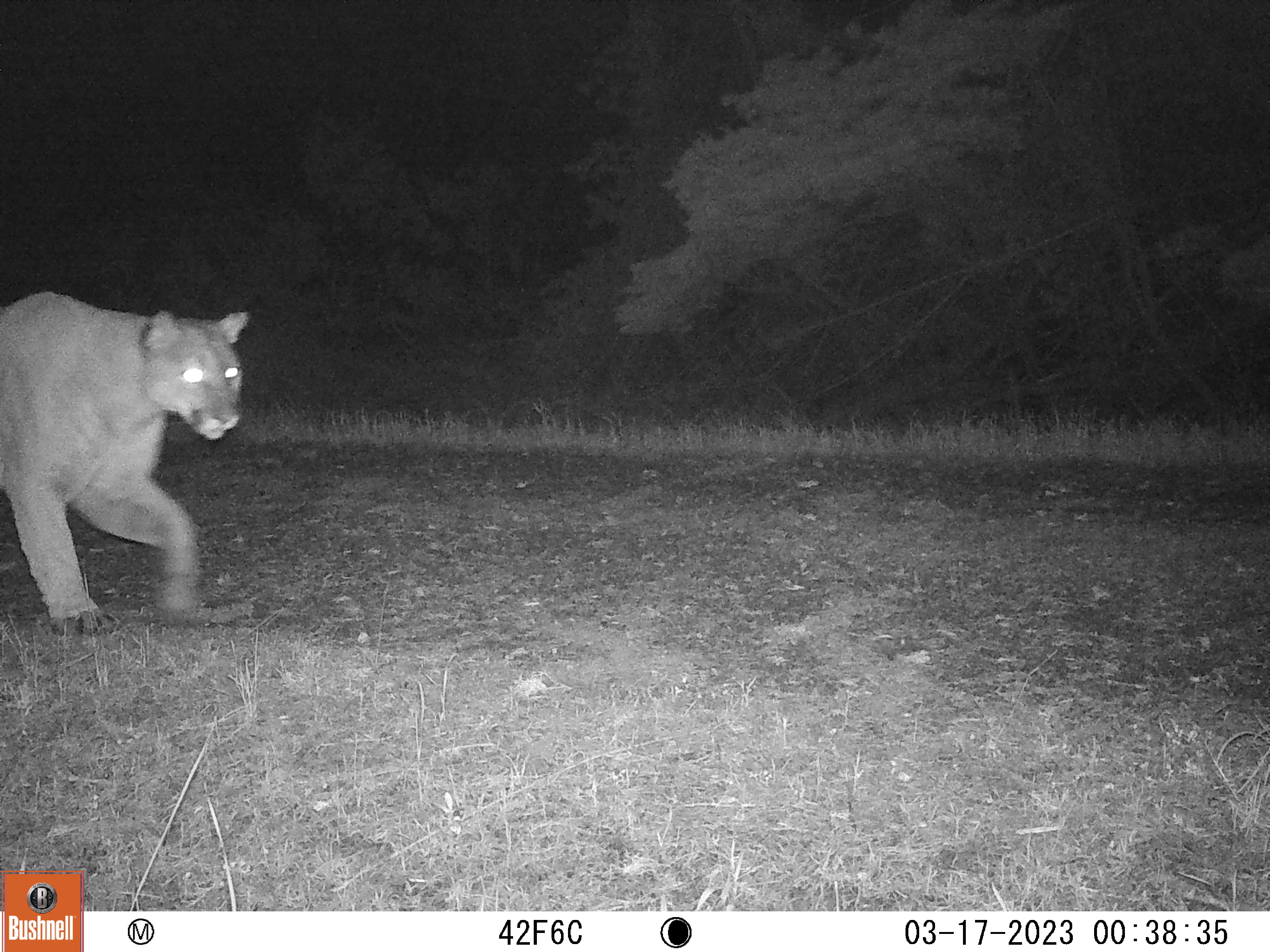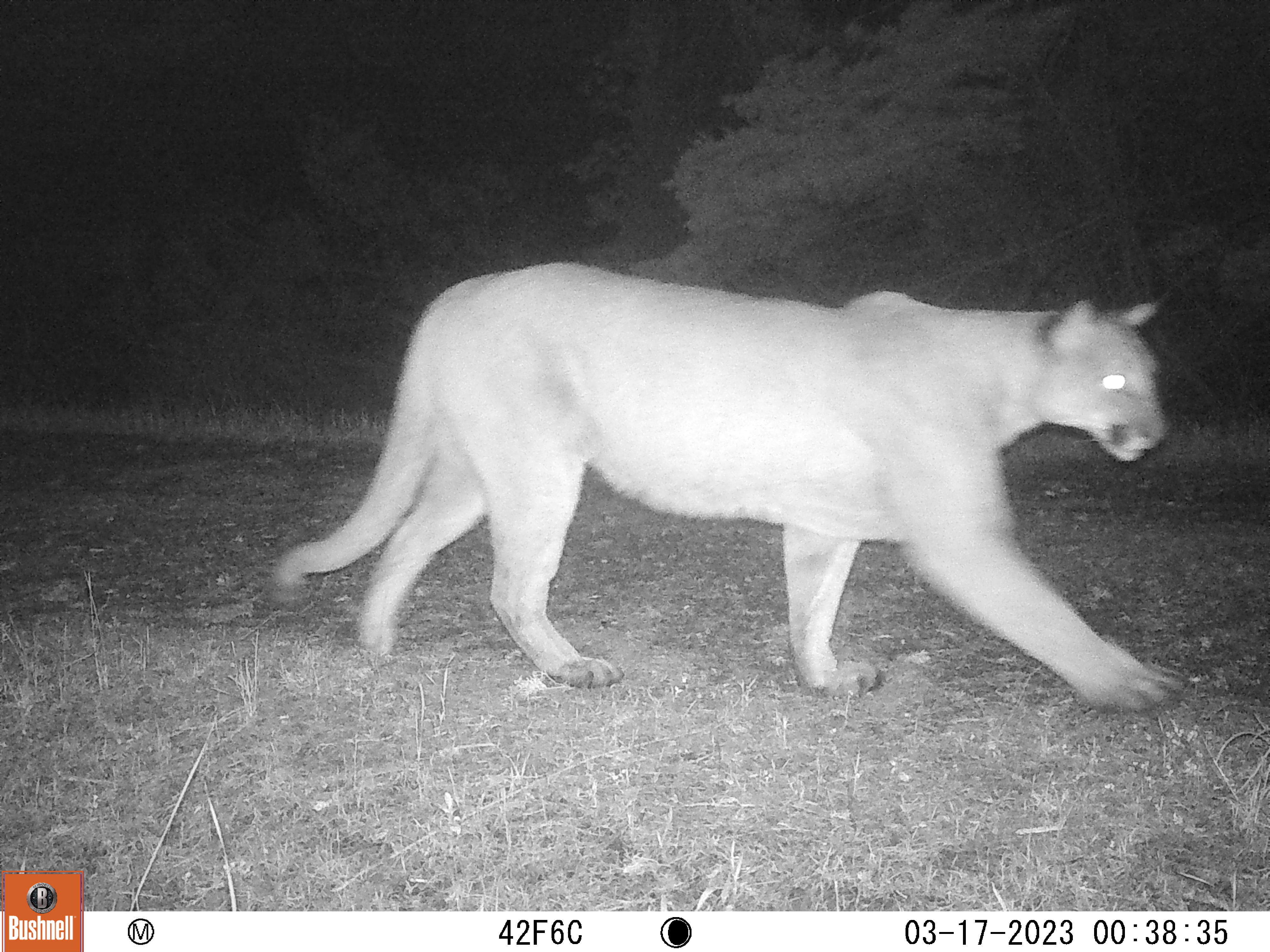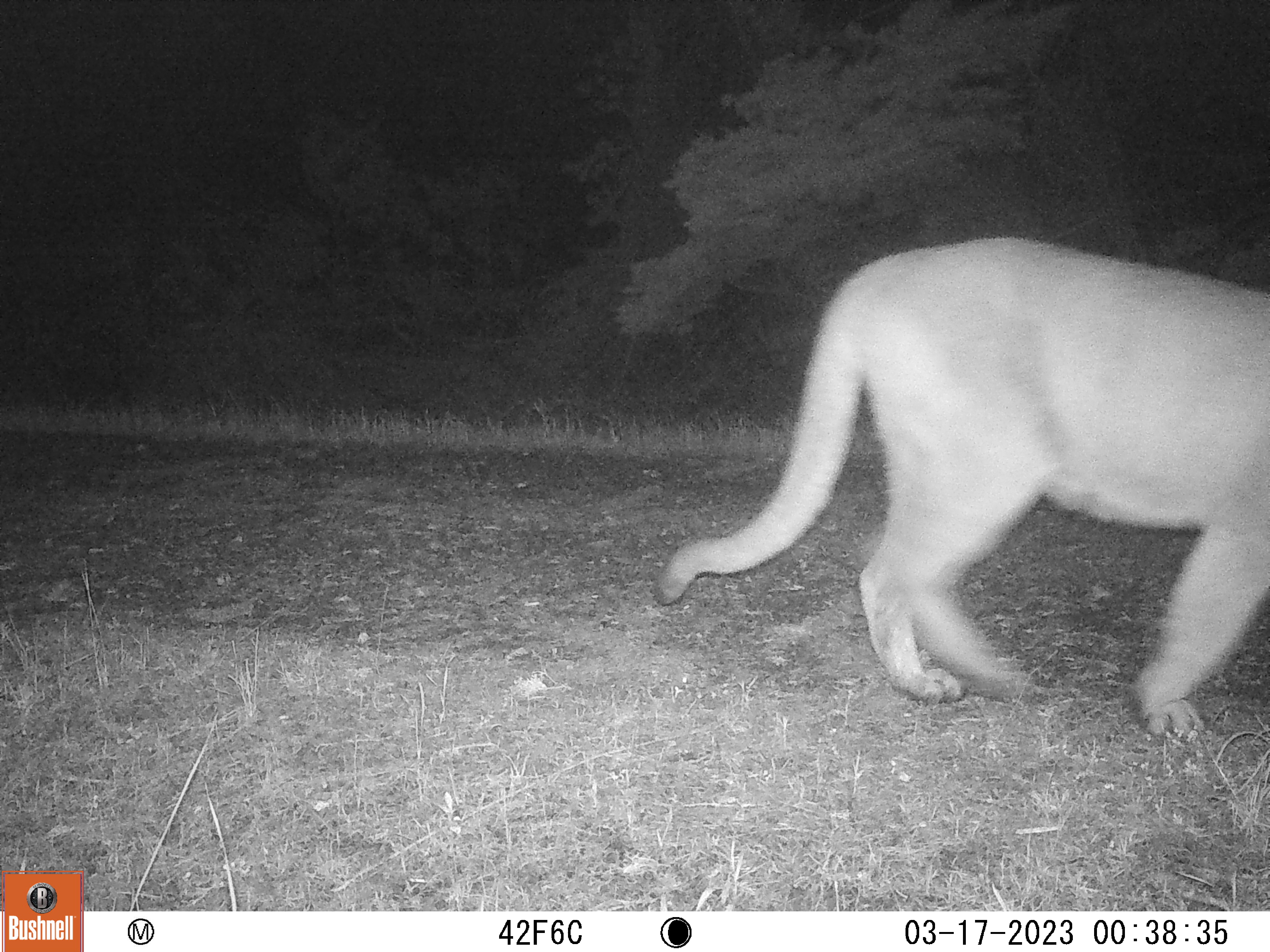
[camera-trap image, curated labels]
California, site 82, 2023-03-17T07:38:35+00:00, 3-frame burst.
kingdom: Animalia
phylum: Chordata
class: Mammalia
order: Carnivora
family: Felidae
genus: Puma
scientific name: Puma concolor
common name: puma